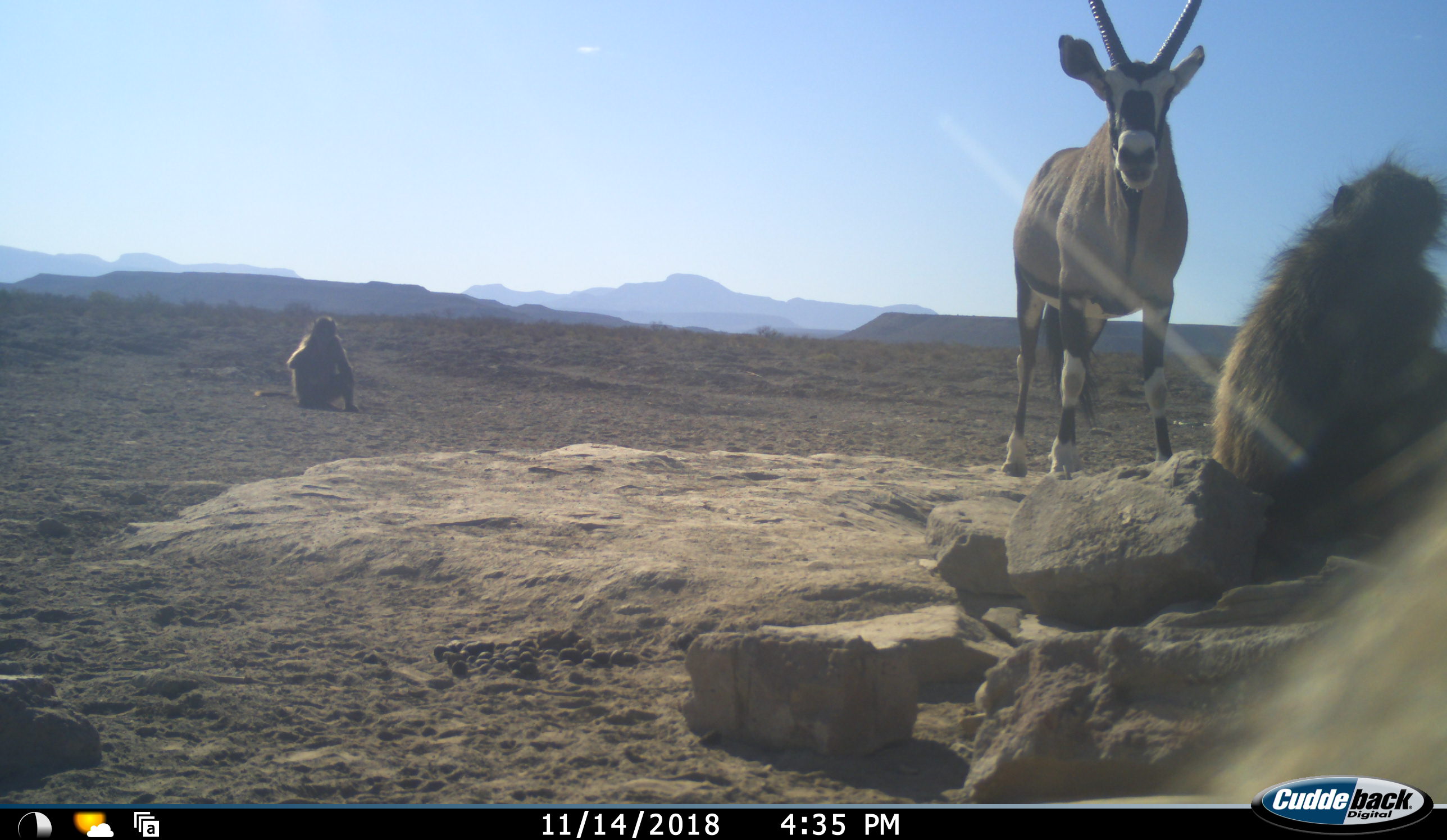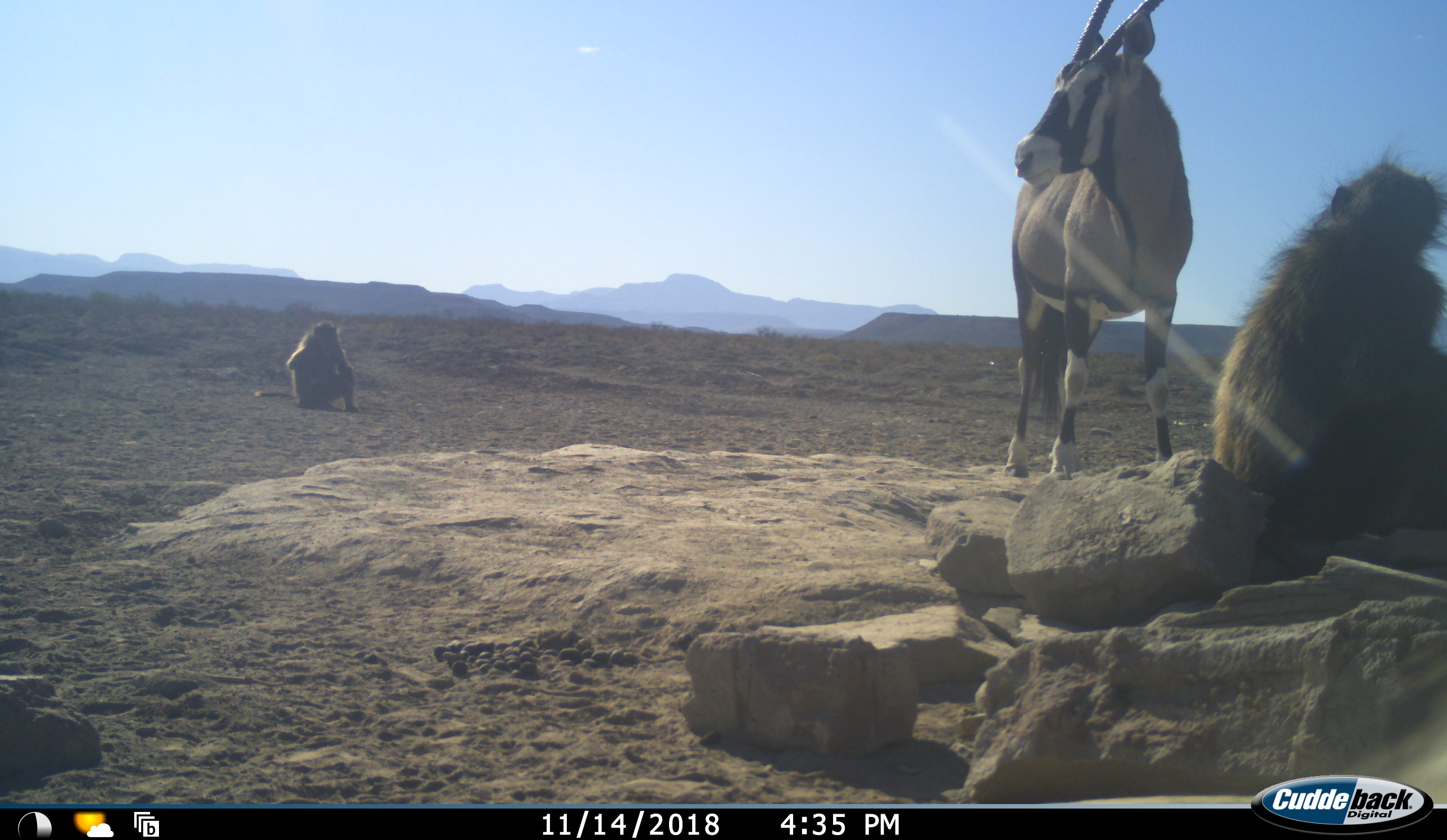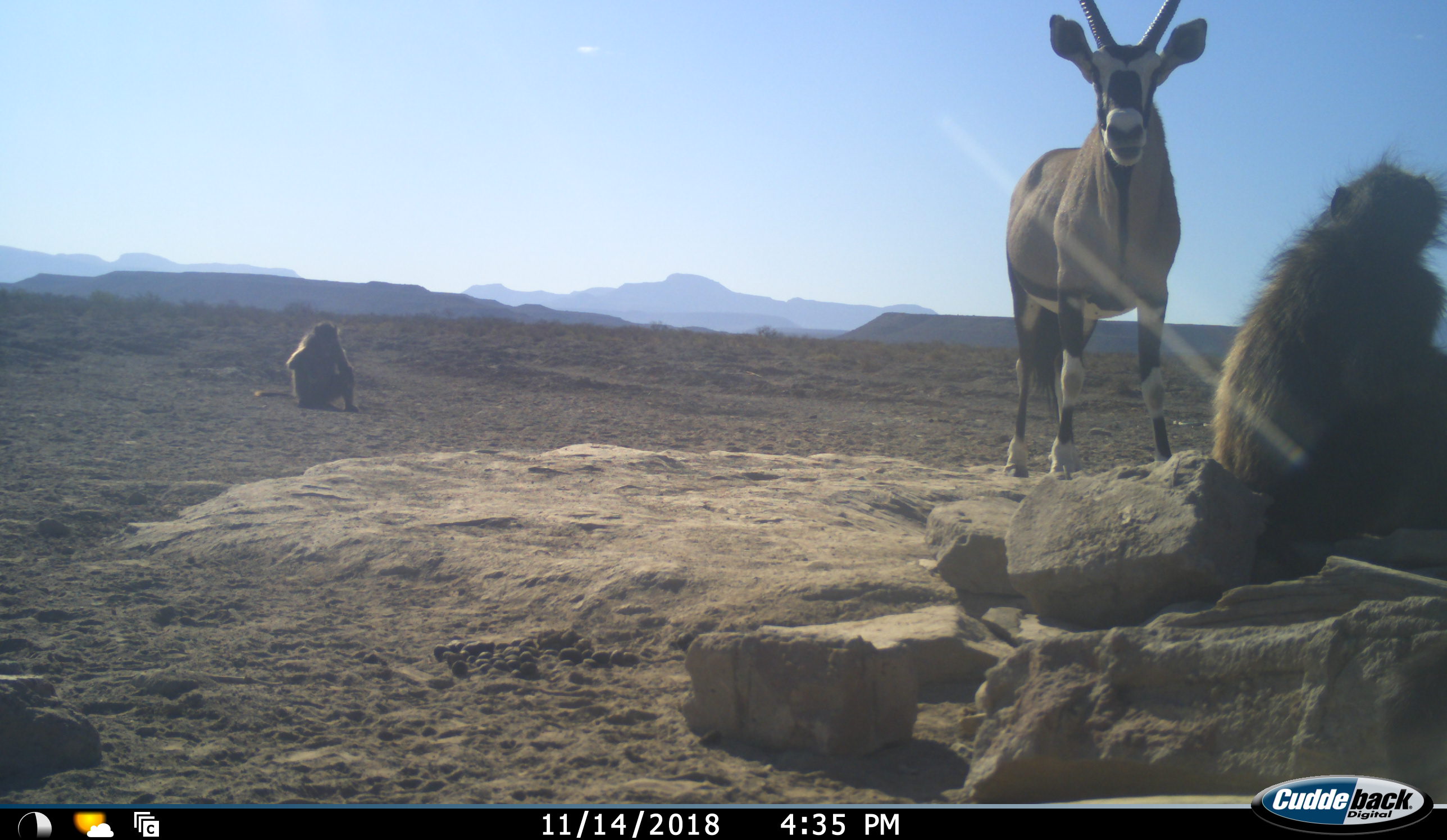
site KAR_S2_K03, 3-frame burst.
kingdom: Animalia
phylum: Chordata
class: Mammalia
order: Primates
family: Cercopithecidae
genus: Papio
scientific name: Papio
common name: baboon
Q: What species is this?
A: Baboon (Papio).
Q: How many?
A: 3.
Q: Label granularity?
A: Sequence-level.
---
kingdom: Animalia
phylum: Chordata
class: Mammalia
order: Artiodactyla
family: Bovidae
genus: Oryx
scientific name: Oryx gazella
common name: gemsbok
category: oryx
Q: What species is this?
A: Oryx (gemsbok) (Oryx gazella).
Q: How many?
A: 1.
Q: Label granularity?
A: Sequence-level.